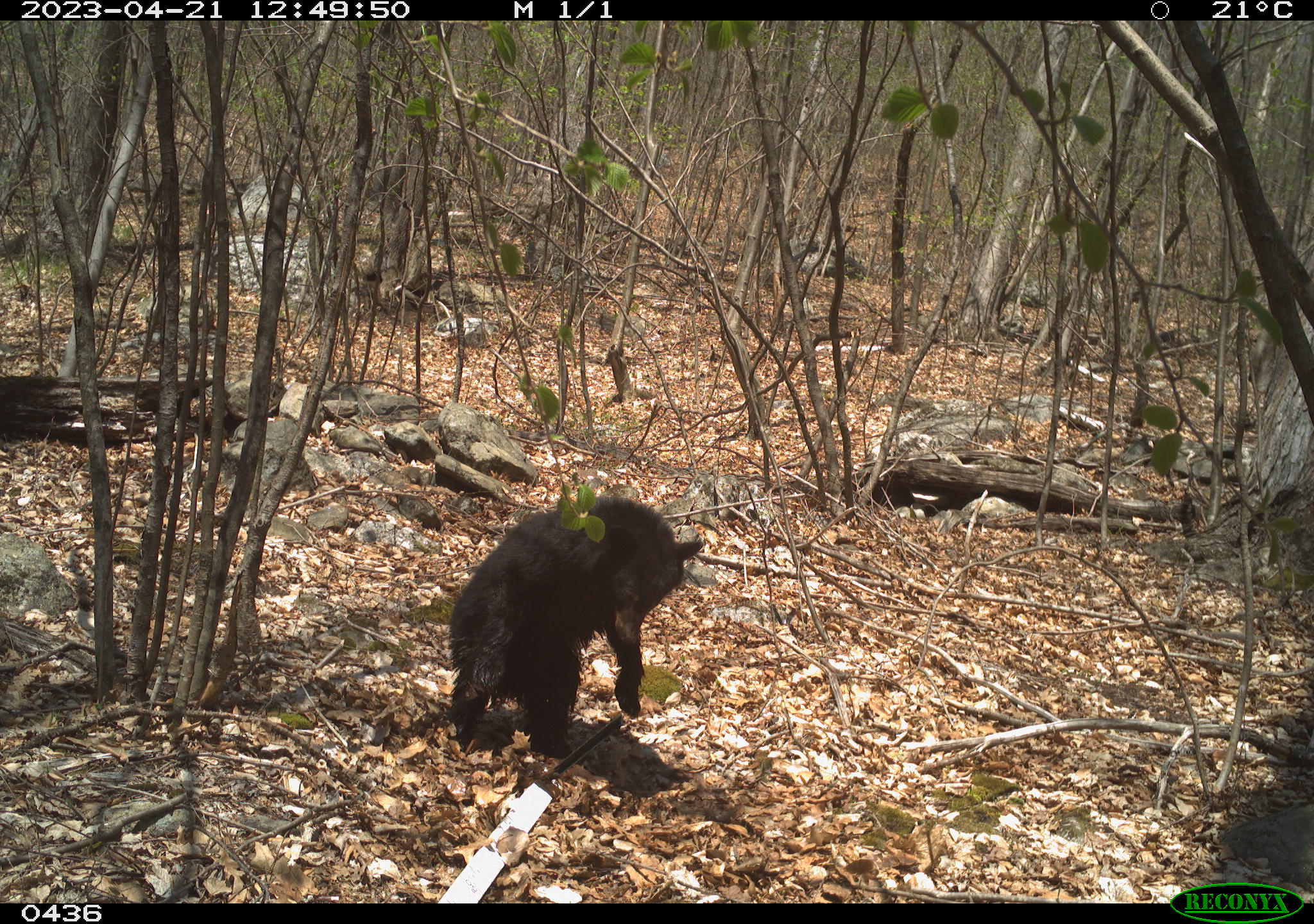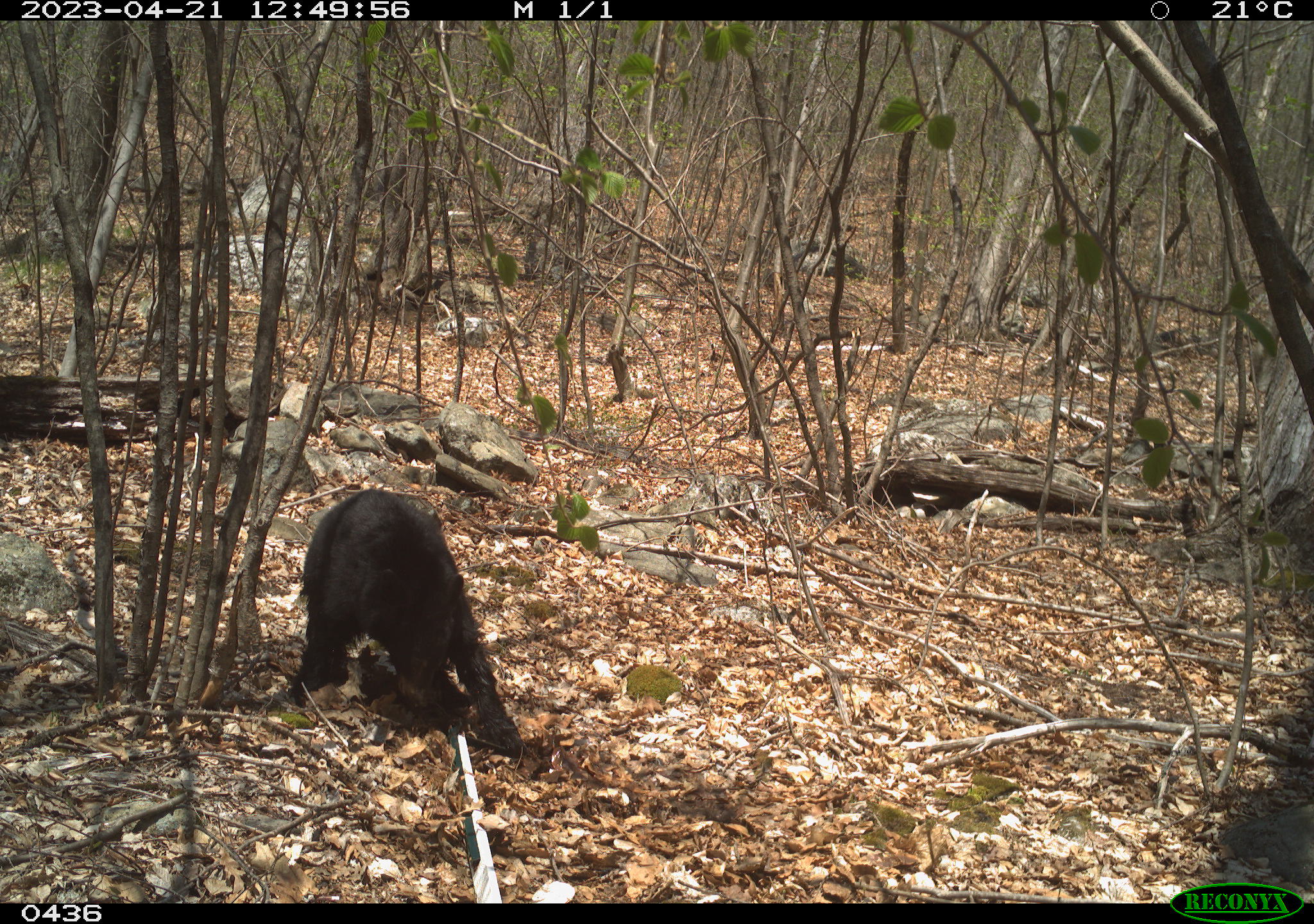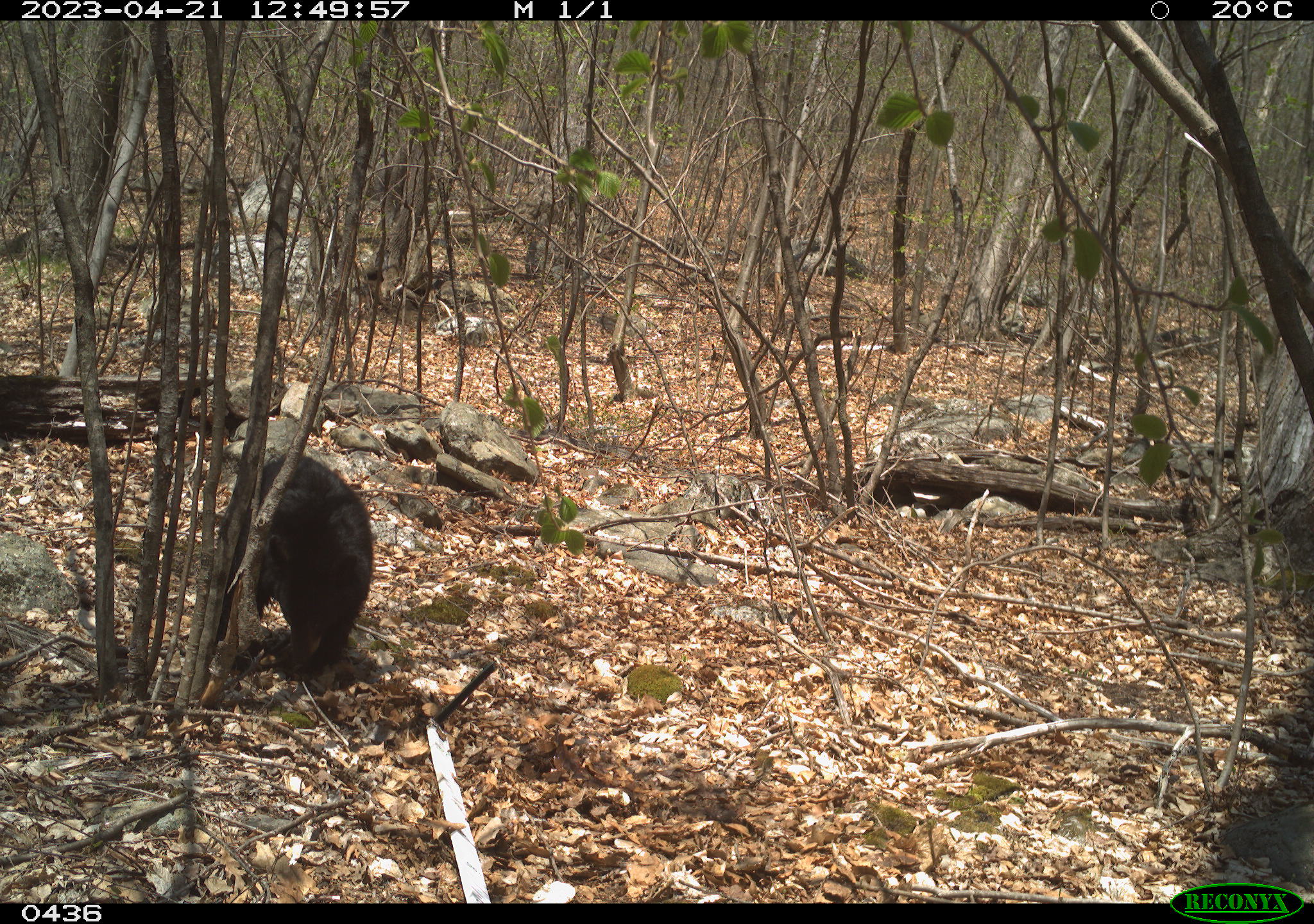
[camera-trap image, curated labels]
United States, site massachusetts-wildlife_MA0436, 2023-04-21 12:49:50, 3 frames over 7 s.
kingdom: Animalia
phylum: Chordata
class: Mammalia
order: Carnivora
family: Ursidae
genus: Ursus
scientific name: Ursus americanus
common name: black bear